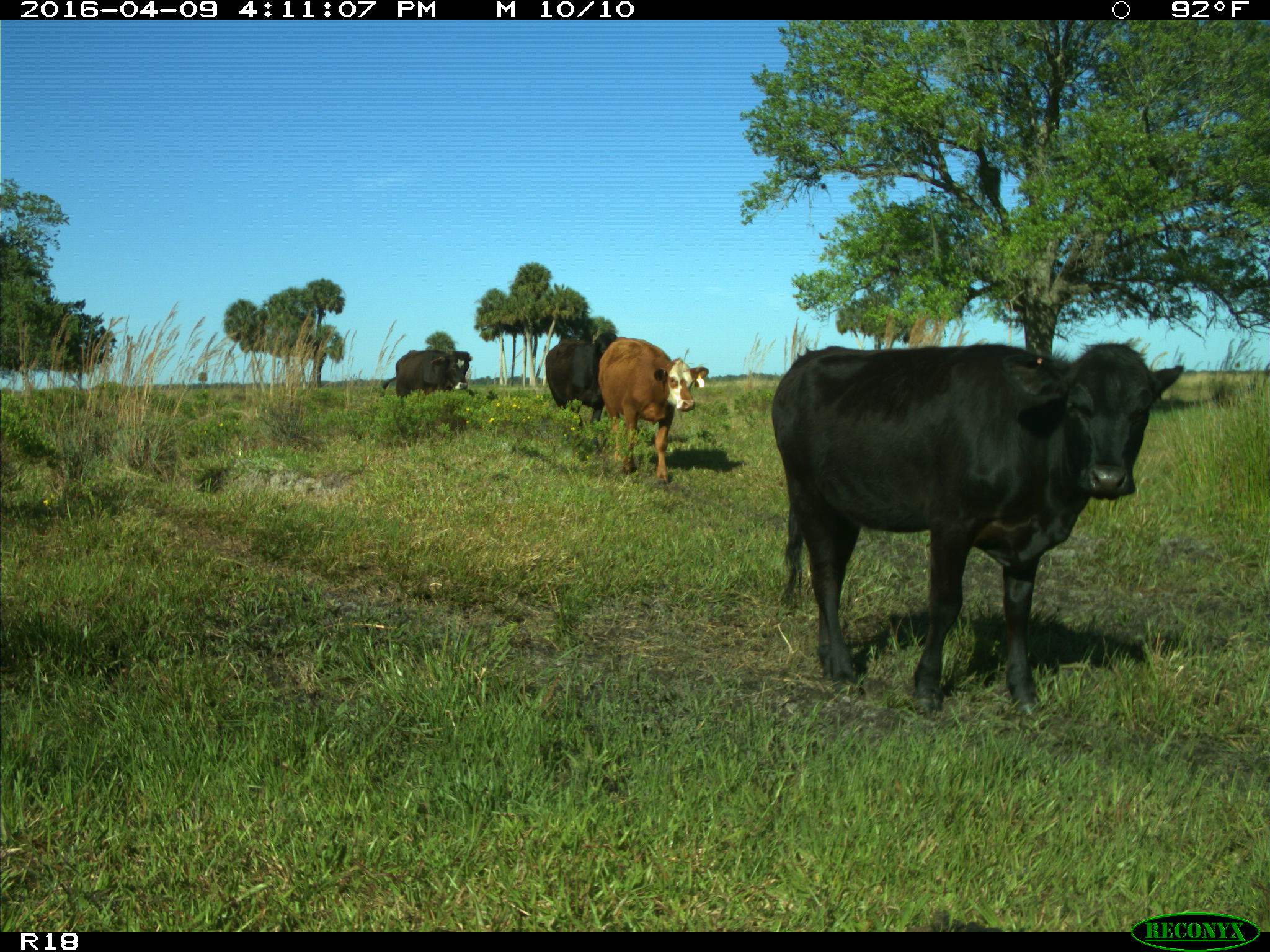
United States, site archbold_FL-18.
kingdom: Animalia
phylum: Chordata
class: Mammalia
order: Artiodactyla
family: Bovidae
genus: Bos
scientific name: Bos taurus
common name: domestic cow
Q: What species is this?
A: Bos taurus (domestic cow).